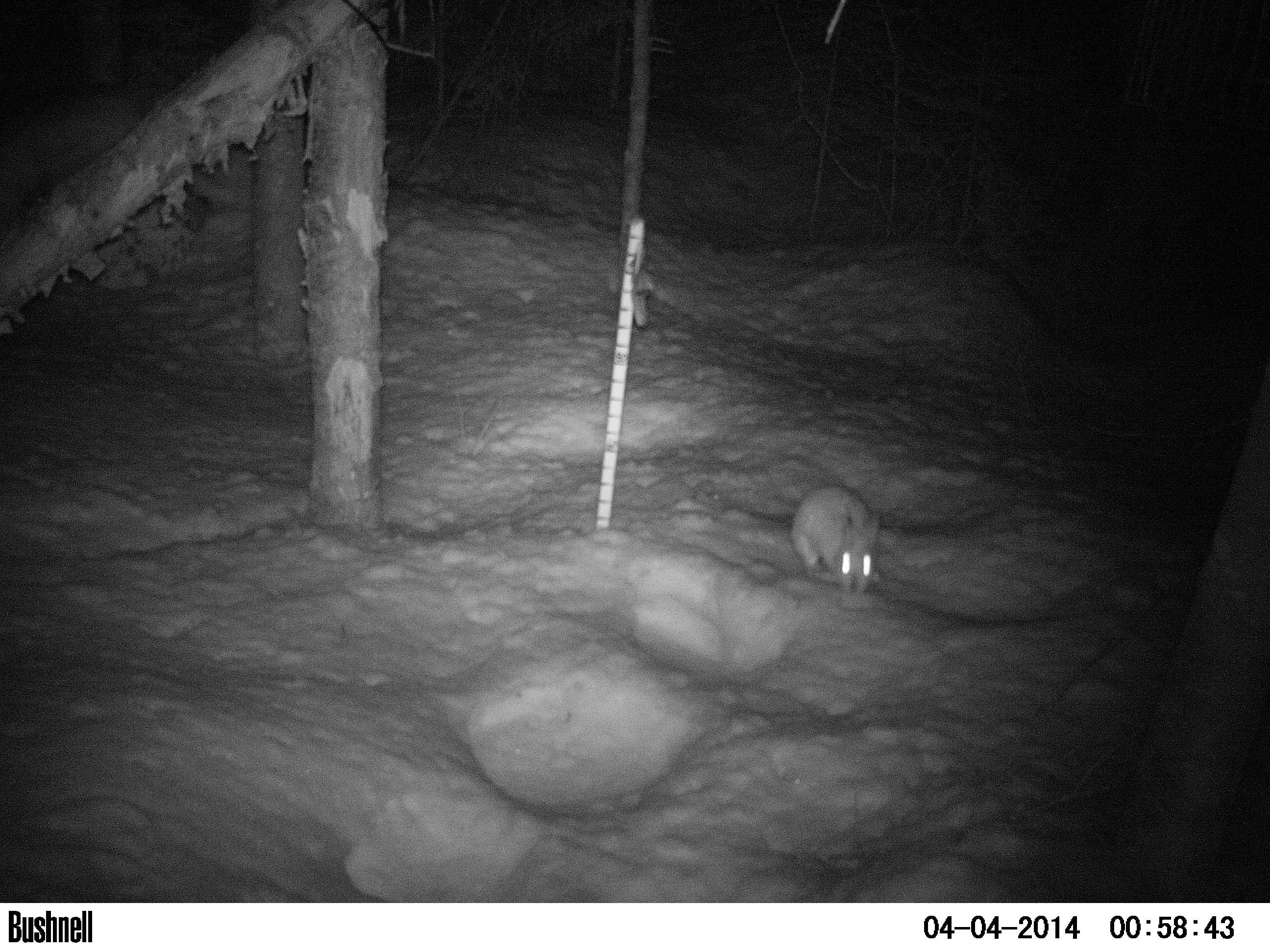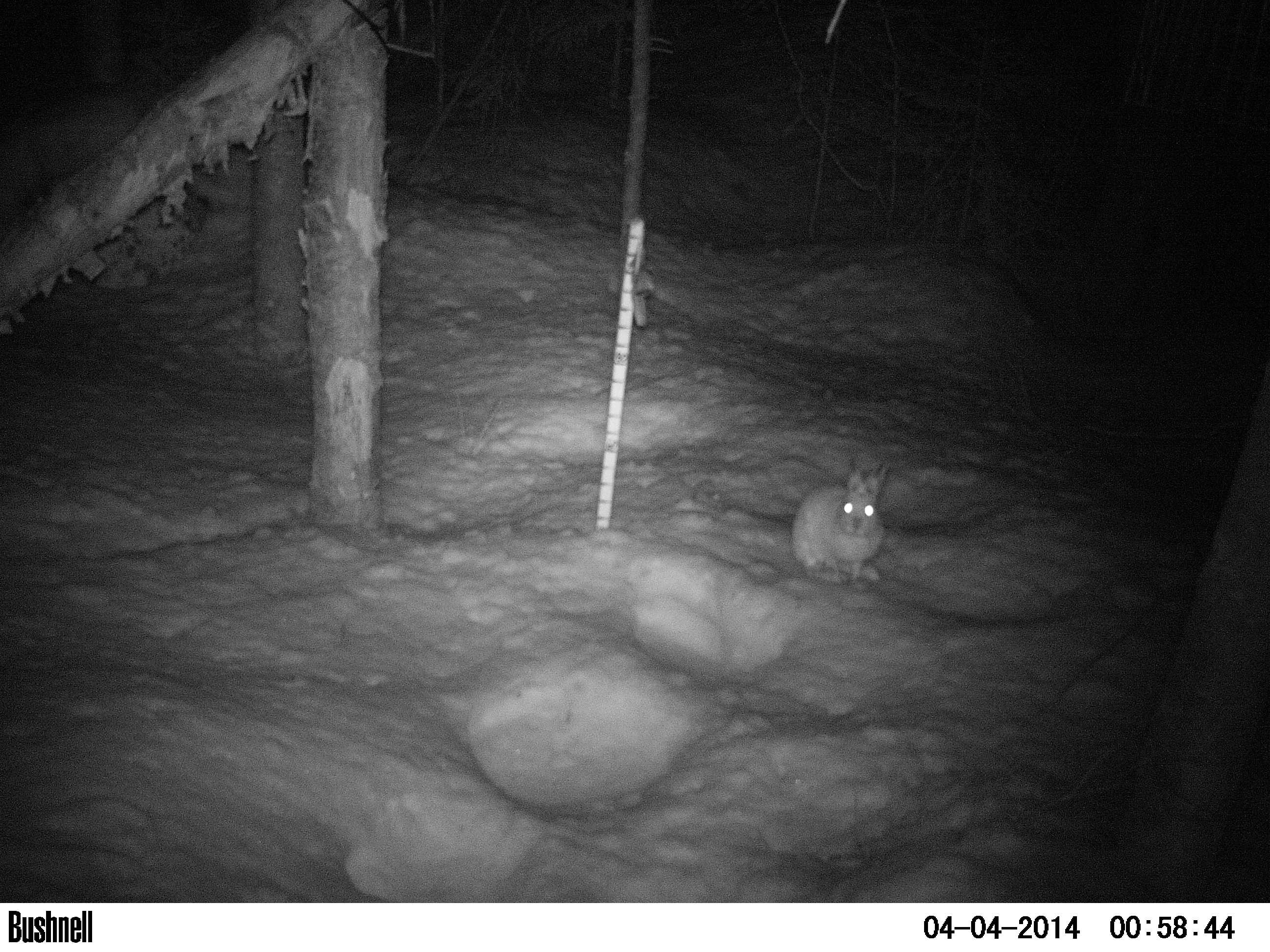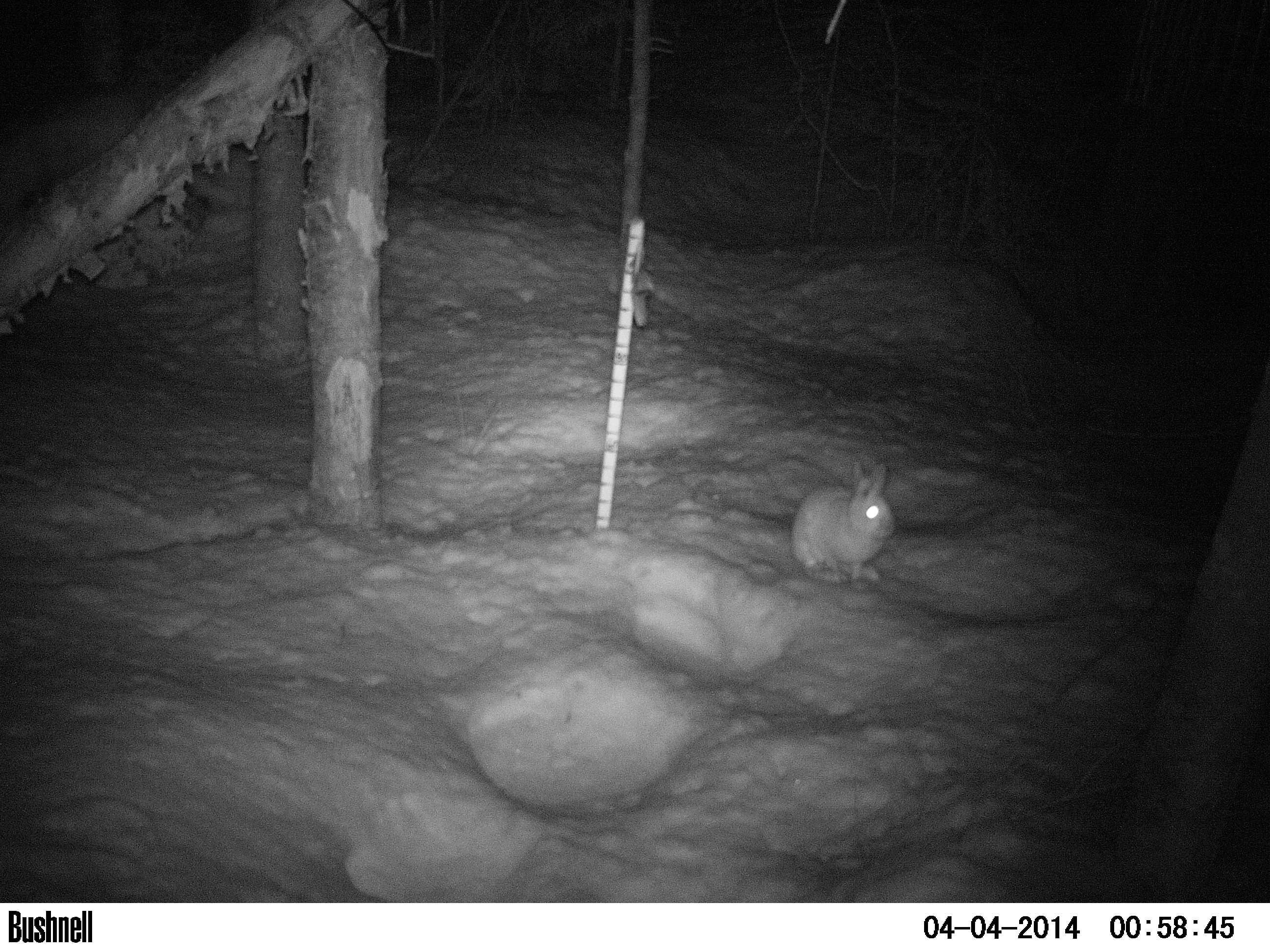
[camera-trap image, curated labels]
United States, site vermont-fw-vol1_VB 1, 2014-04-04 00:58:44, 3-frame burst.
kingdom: Animalia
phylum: Chordata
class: Mammalia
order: Lagomorpha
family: Leporidae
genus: Lepus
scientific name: Lepus americanus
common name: snowshoe hare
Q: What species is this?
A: Snowshoe hare (Lepus americanus).